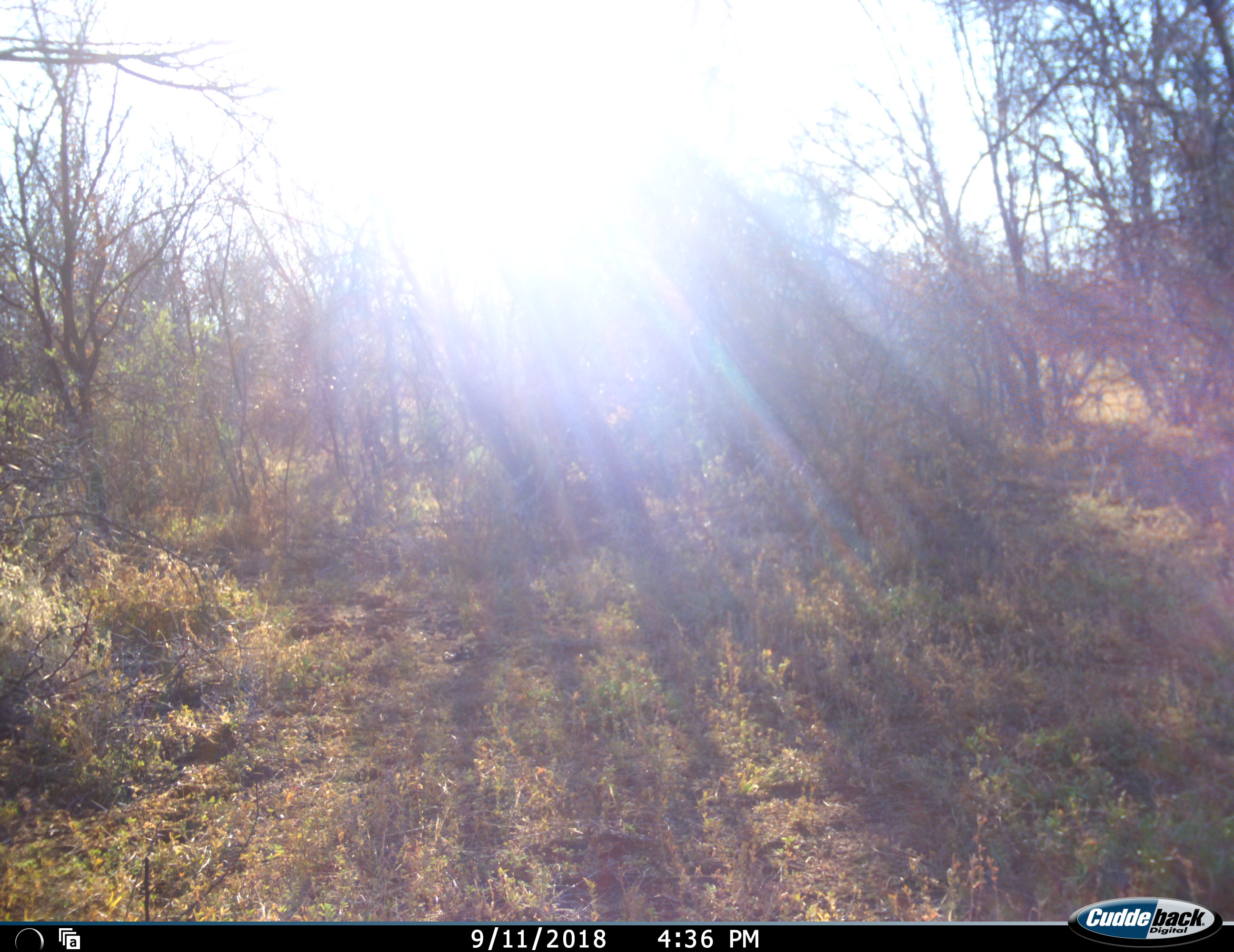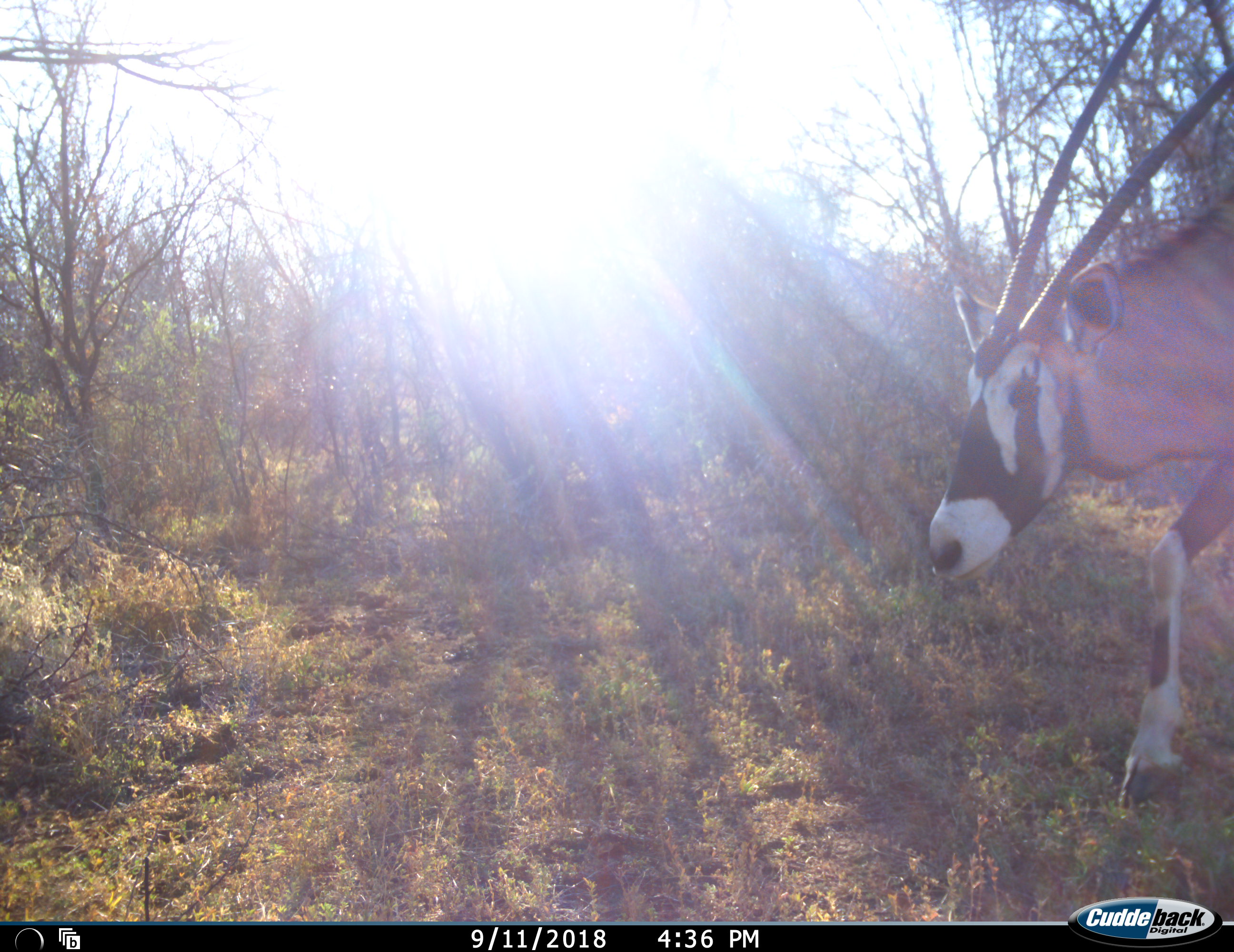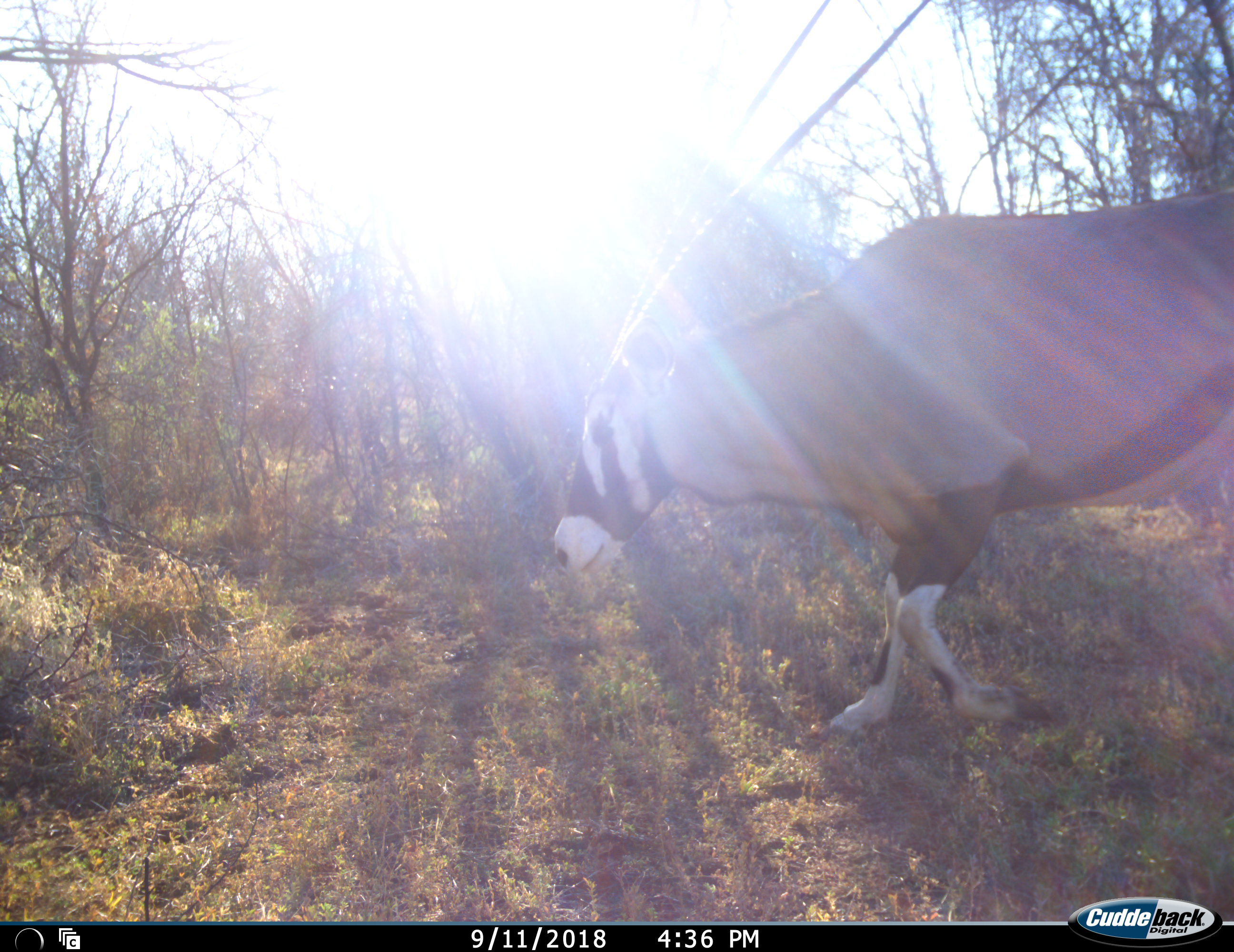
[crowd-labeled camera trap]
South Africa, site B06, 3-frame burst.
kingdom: Animalia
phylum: Chordata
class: Mammalia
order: Artiodactyla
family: Bovidae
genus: Oryx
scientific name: Oryx gazella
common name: gemsbok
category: gemsbokoryx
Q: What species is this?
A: Gemsbokoryx (gemsbok) (Oryx gazella).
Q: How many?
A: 1.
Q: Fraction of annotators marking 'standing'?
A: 0%.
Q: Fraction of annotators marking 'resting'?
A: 0%.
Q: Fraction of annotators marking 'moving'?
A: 100%.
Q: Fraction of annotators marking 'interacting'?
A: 0%.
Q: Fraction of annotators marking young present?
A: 0%.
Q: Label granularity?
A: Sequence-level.